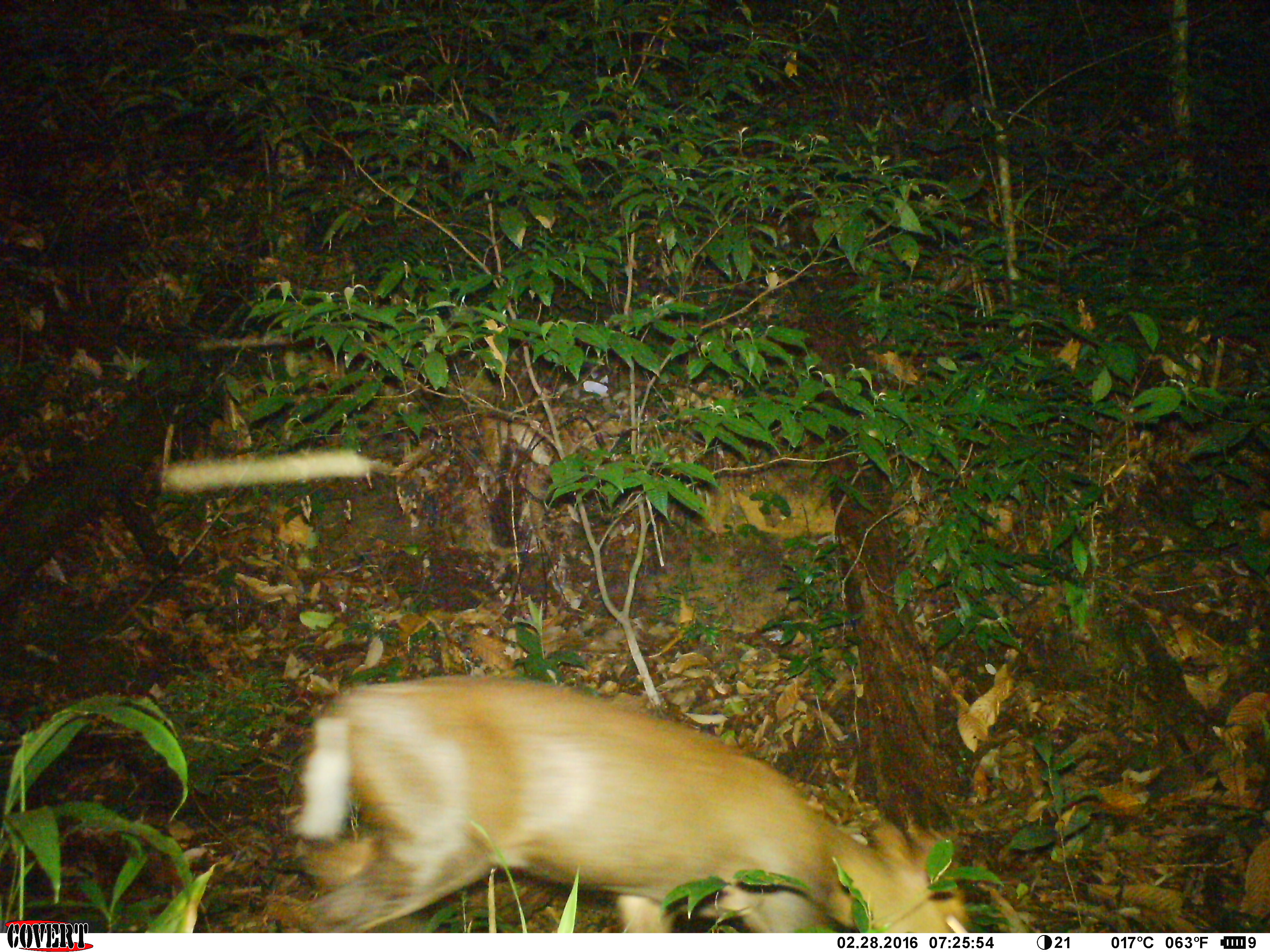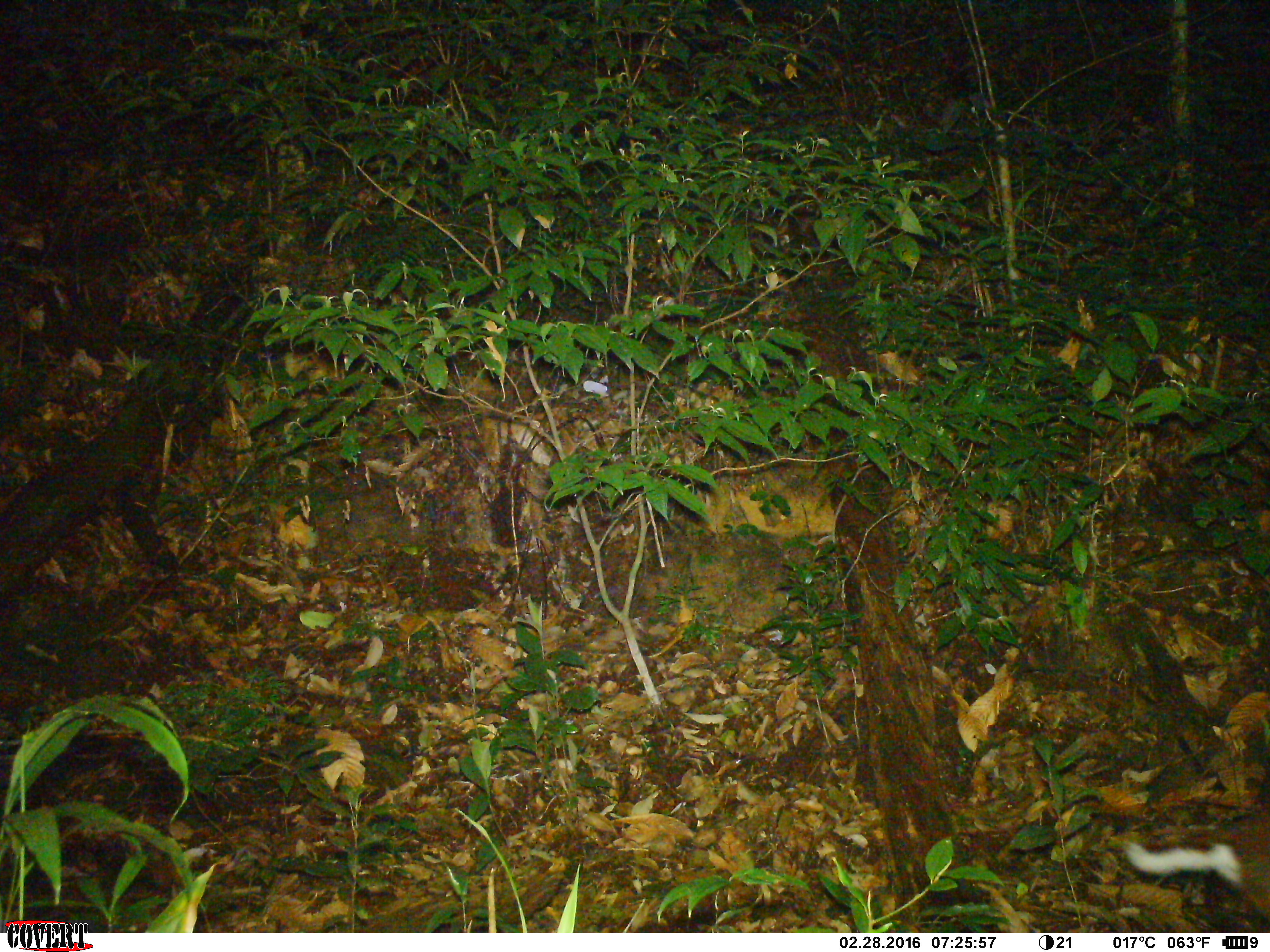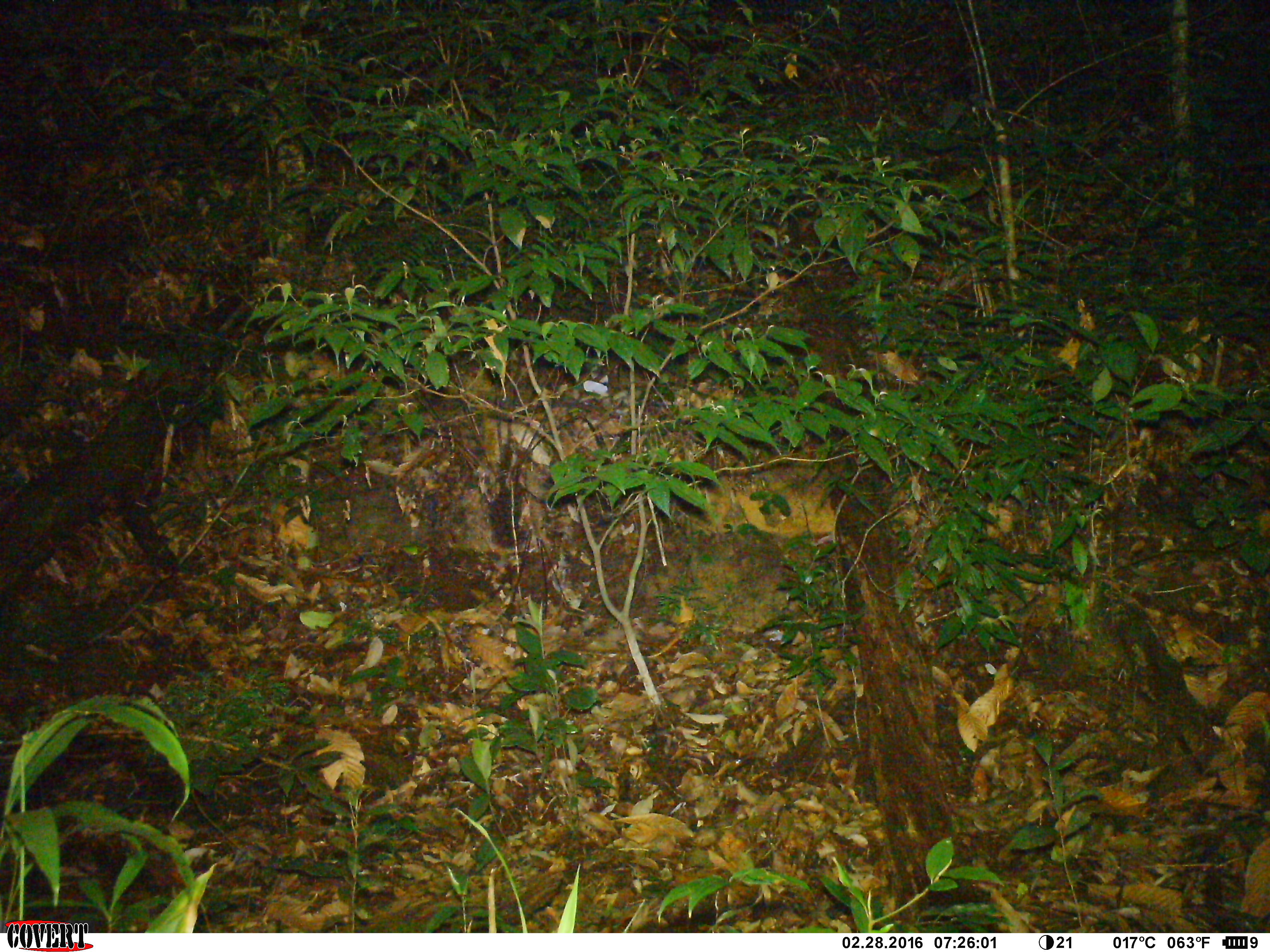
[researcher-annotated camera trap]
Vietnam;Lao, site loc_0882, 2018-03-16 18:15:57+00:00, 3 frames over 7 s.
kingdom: Animalia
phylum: Chordata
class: Mammalia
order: Artiodactyla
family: Cervidae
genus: Muntiacus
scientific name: Muntiacus rooseveltorum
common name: roosevelt's muntjac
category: roosevelts muntjac group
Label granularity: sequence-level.